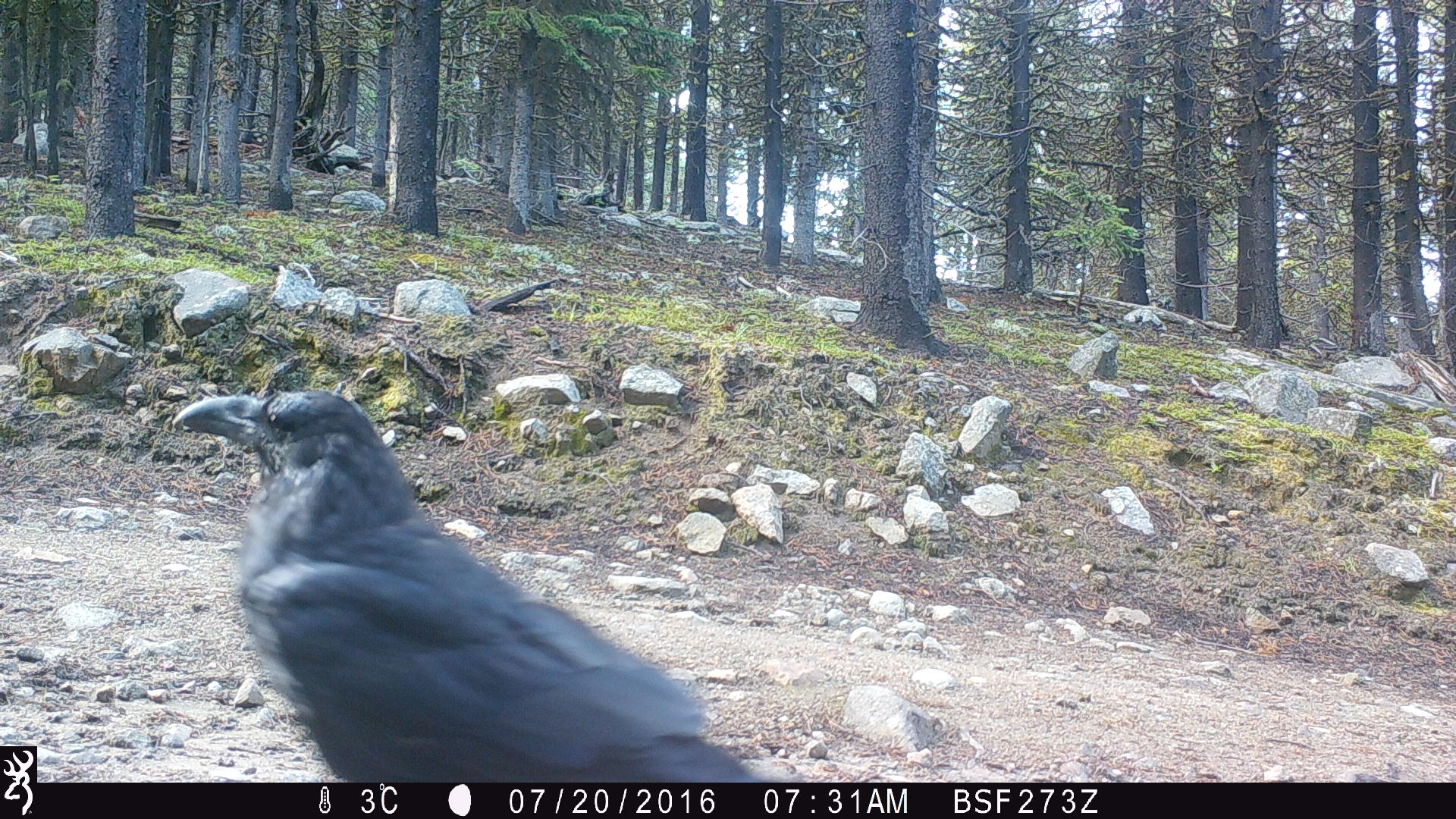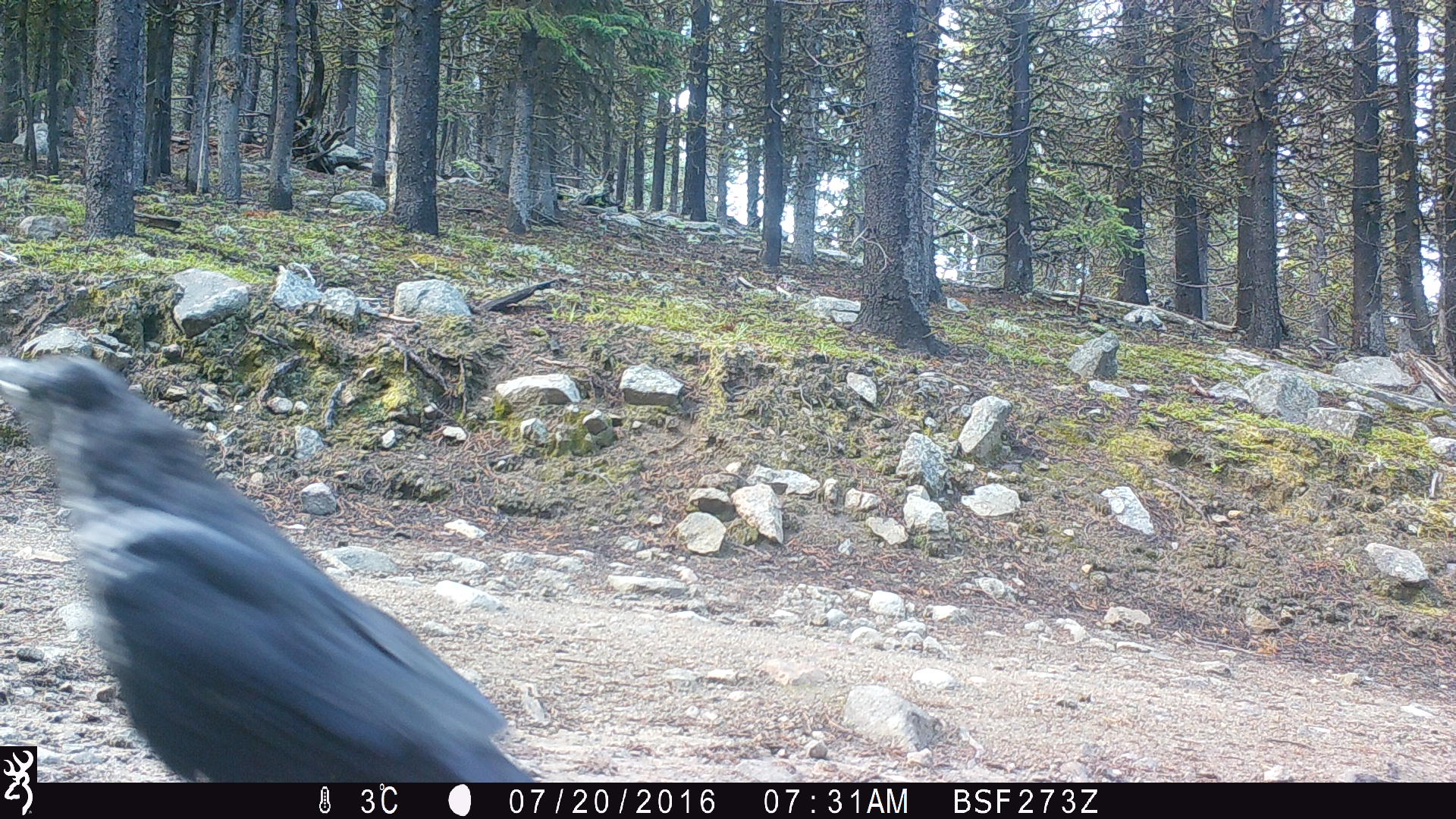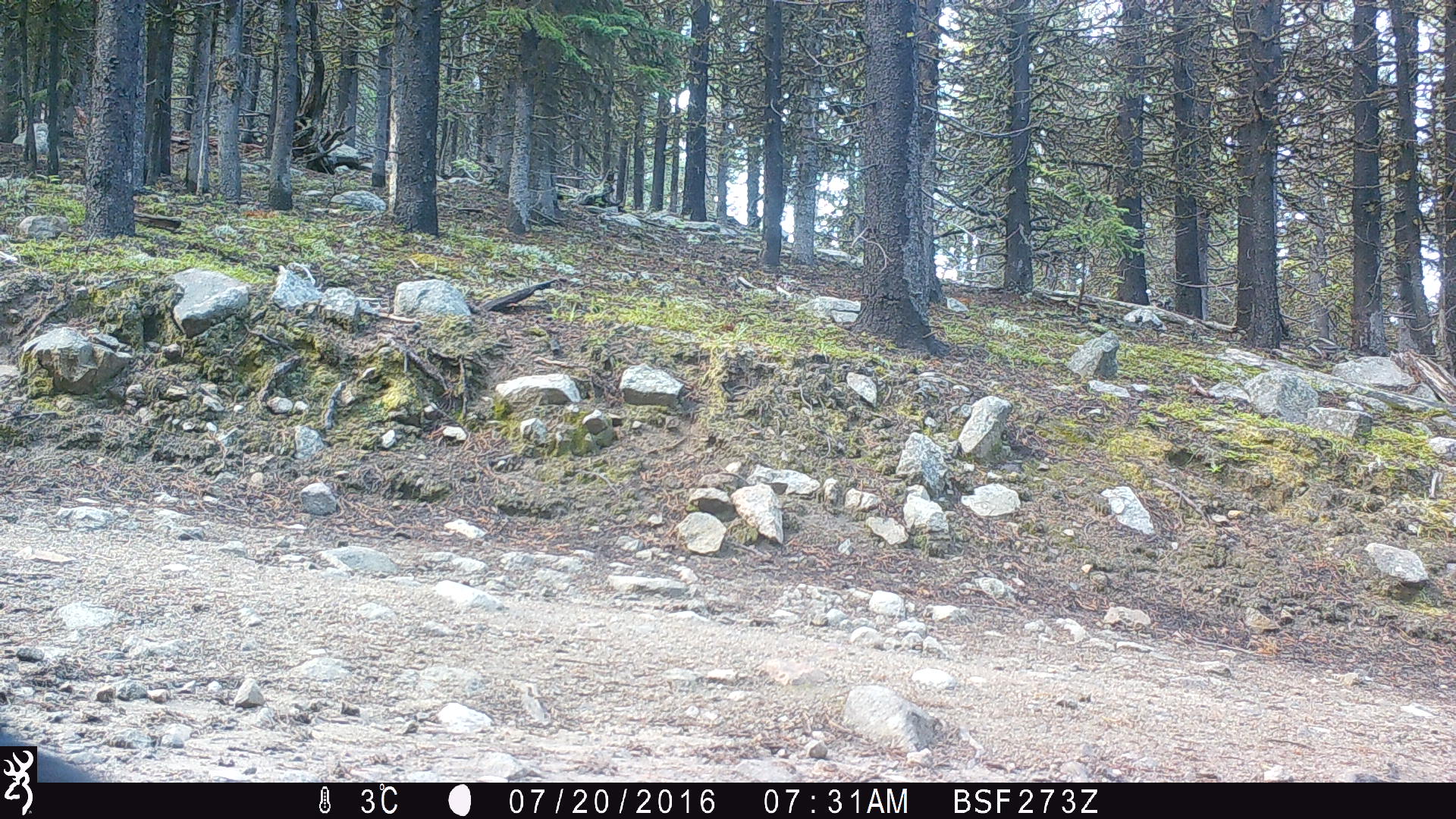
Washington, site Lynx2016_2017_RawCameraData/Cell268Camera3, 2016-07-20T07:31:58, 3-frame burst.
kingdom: Animalia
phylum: Chordata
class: Aves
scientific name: Aves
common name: birds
Aves (birds). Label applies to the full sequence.